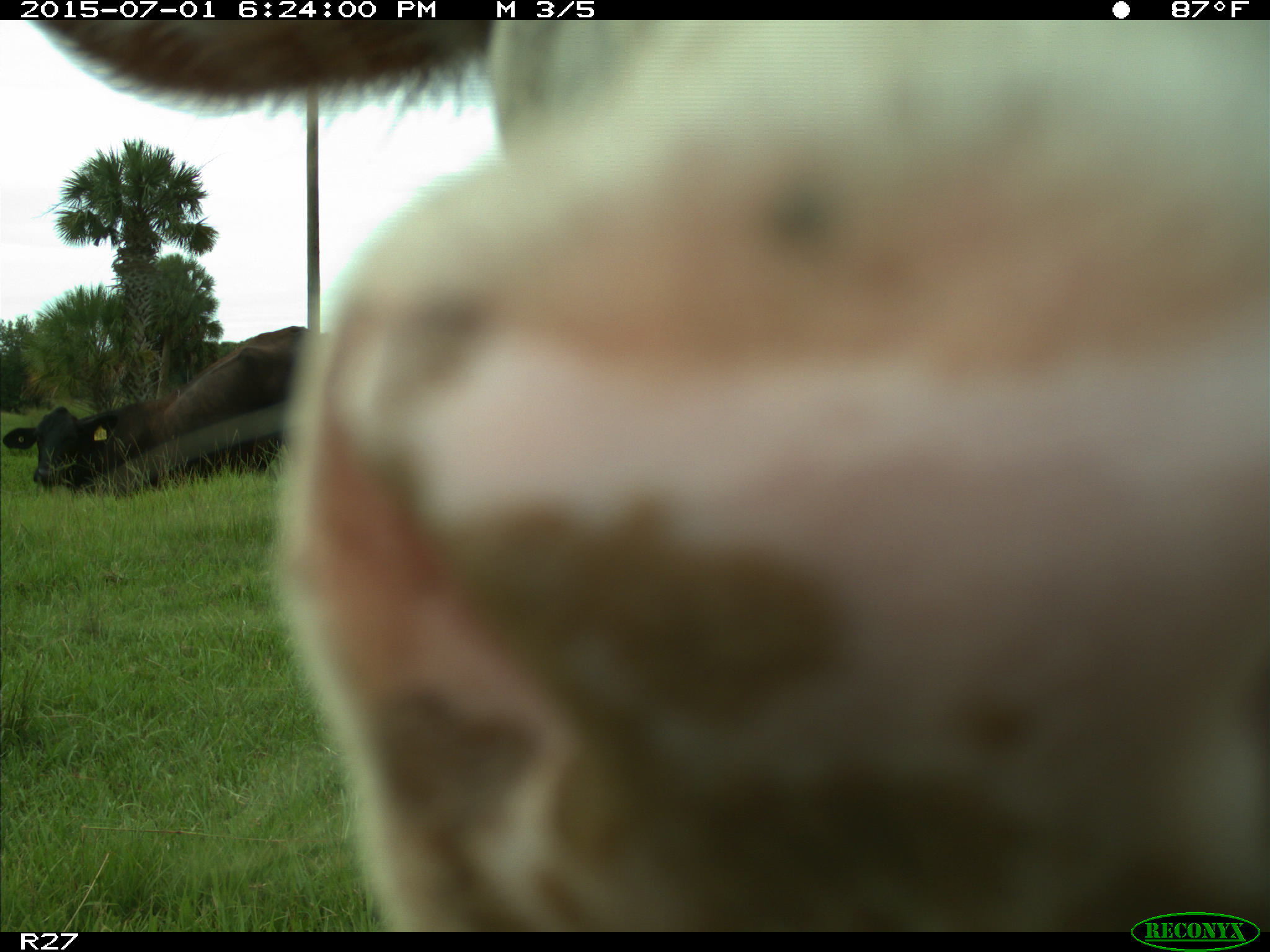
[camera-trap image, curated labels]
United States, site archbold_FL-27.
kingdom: Animalia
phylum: Chordata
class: Mammalia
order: Artiodactyla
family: Bovidae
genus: Bos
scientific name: Bos taurus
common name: domestic cow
Bos taurus (domestic cow).